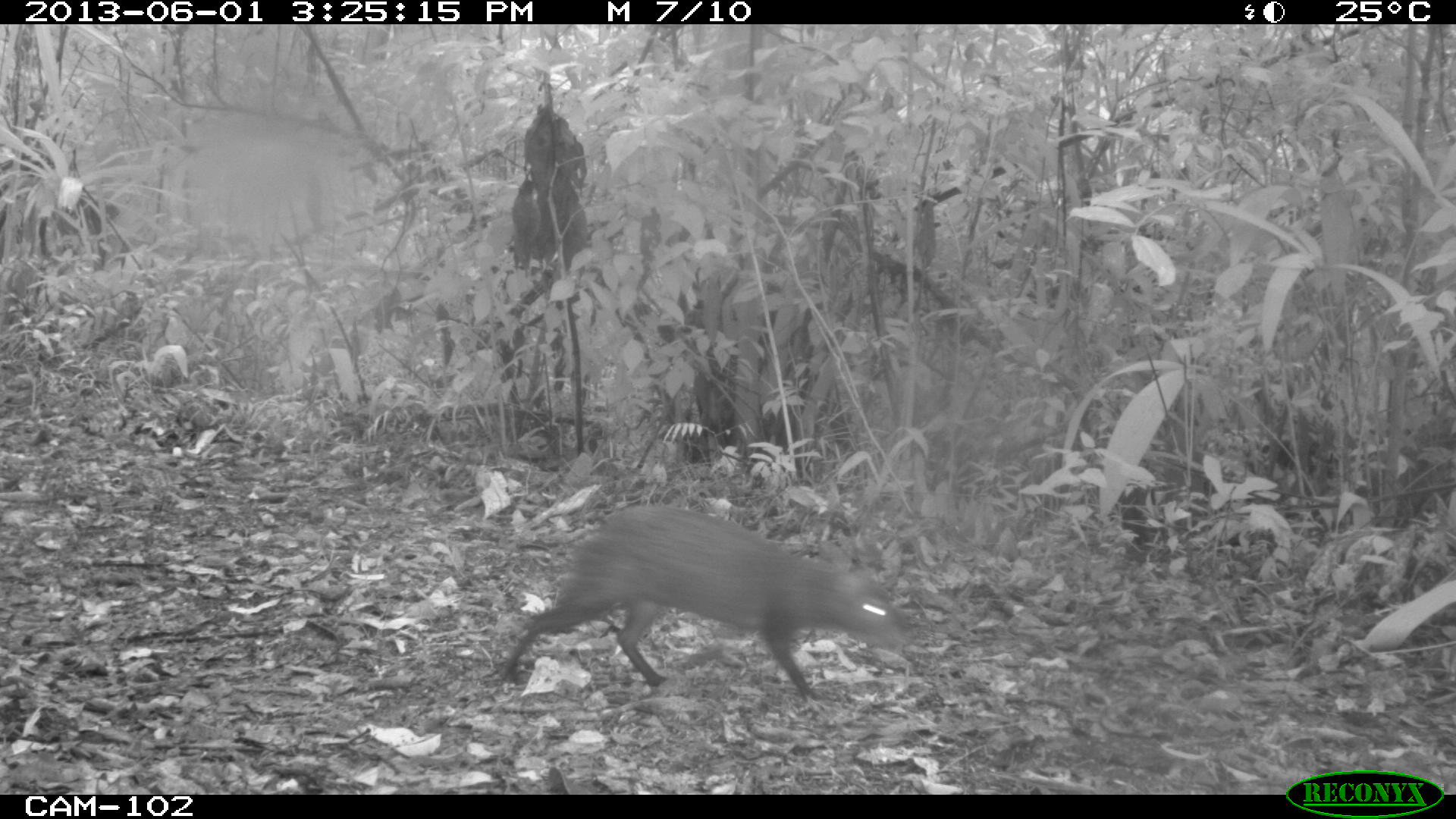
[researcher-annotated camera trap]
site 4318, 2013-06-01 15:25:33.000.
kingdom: Animalia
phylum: Chordata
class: Mammalia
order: Rodentia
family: Dasyproctidae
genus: Dasyprocta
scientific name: Dasyprocta punctata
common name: central american agouti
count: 1